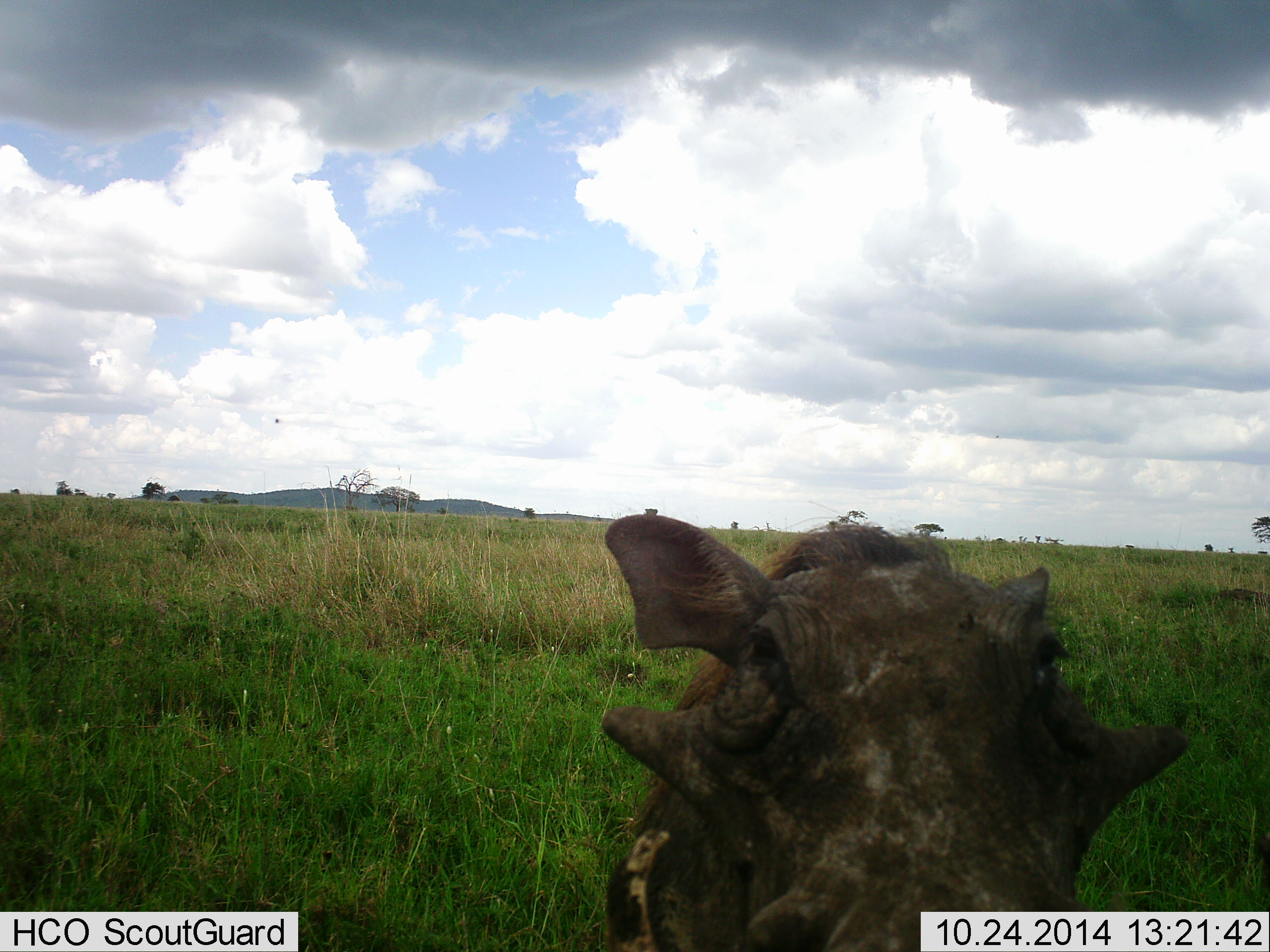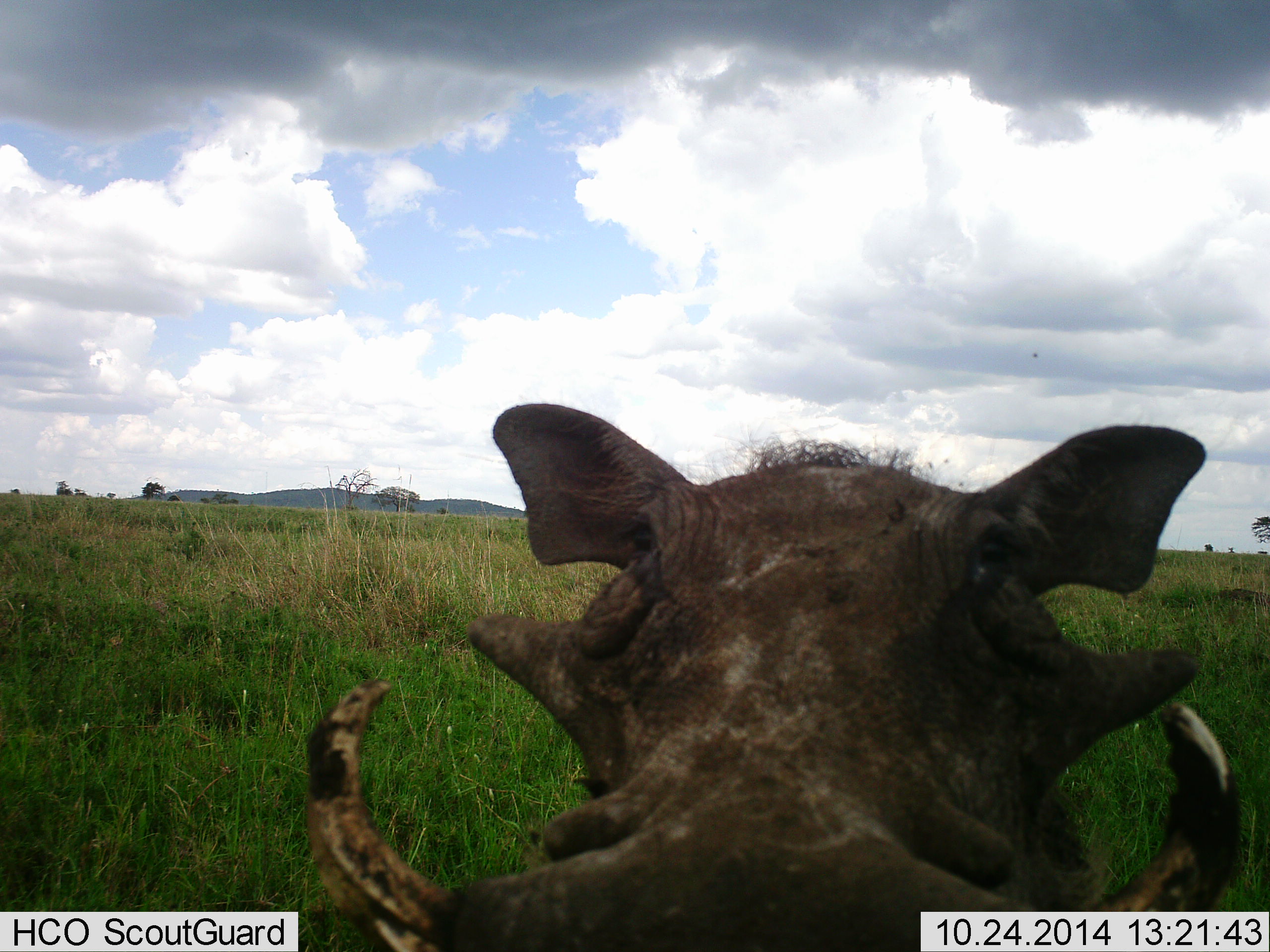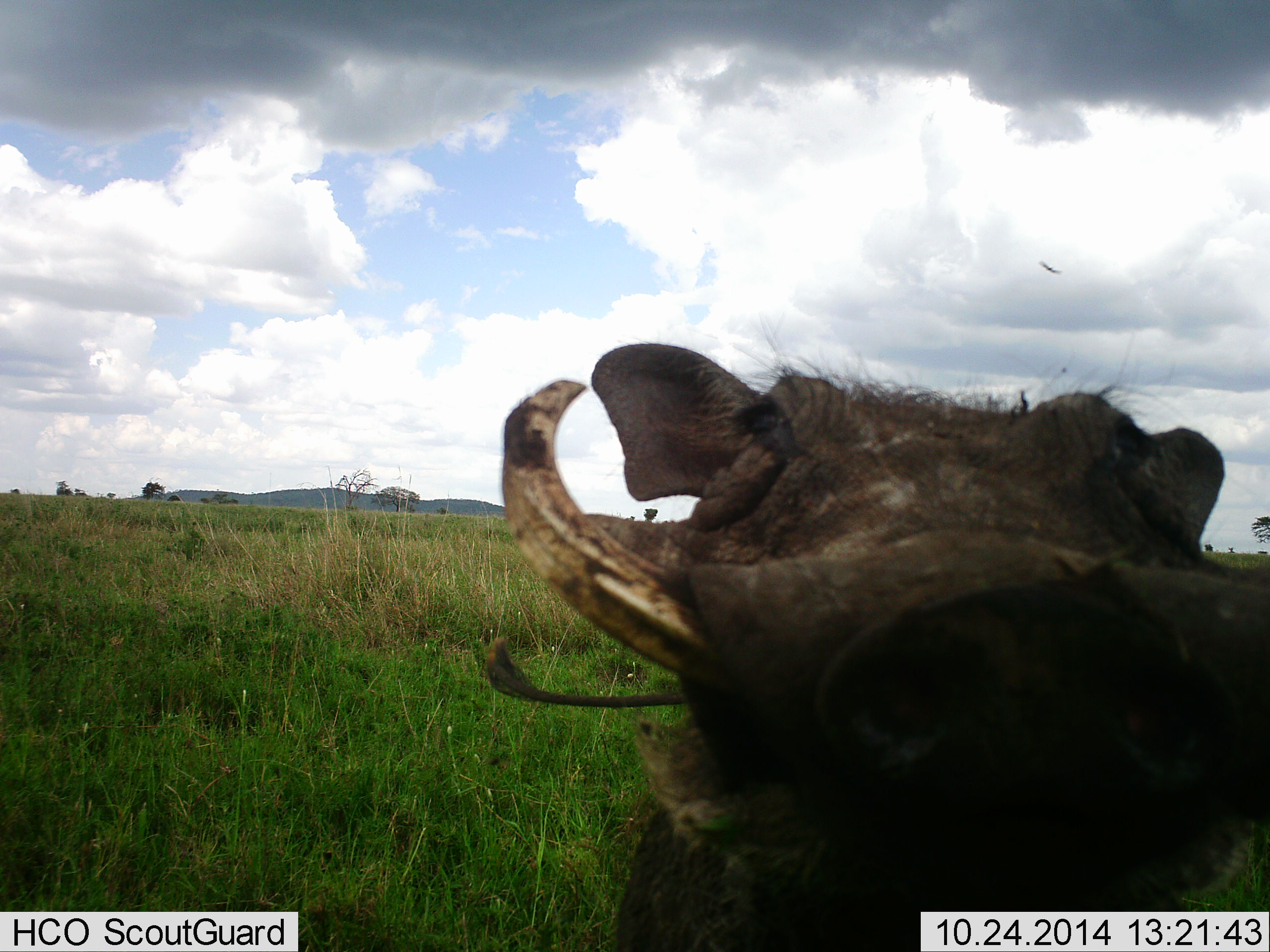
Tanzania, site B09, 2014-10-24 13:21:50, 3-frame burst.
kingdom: Animalia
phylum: Chordata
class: Mammalia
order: Artiodactyla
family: Suidae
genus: Phacochoerus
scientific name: Phacochoerus africanus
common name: warthog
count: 1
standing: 62%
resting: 0%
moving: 23%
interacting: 38%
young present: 0%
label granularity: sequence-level